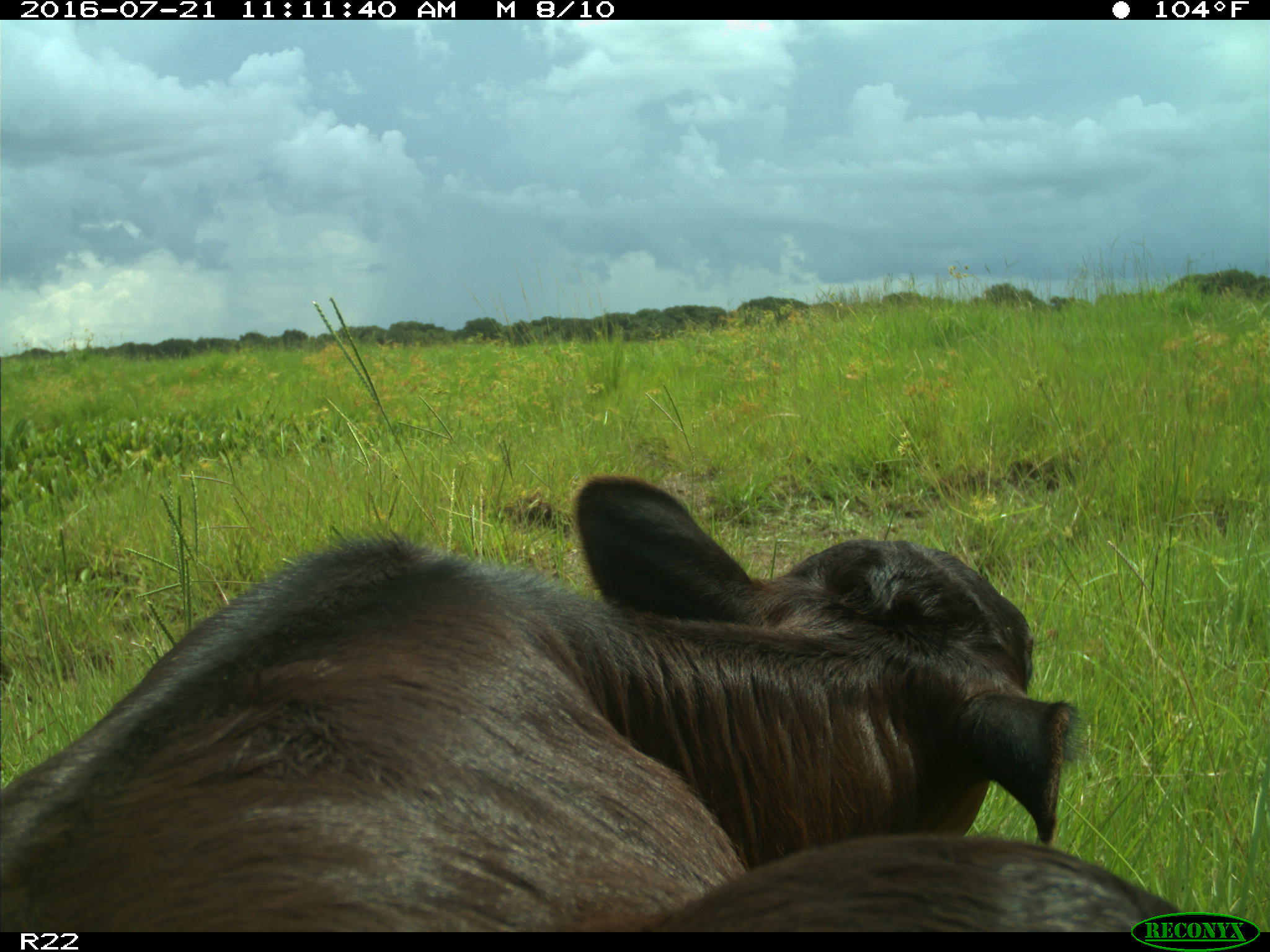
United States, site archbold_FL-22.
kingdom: Animalia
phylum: Chordata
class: Mammalia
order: Artiodactyla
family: Bovidae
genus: Bos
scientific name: Bos taurus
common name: domestic cow